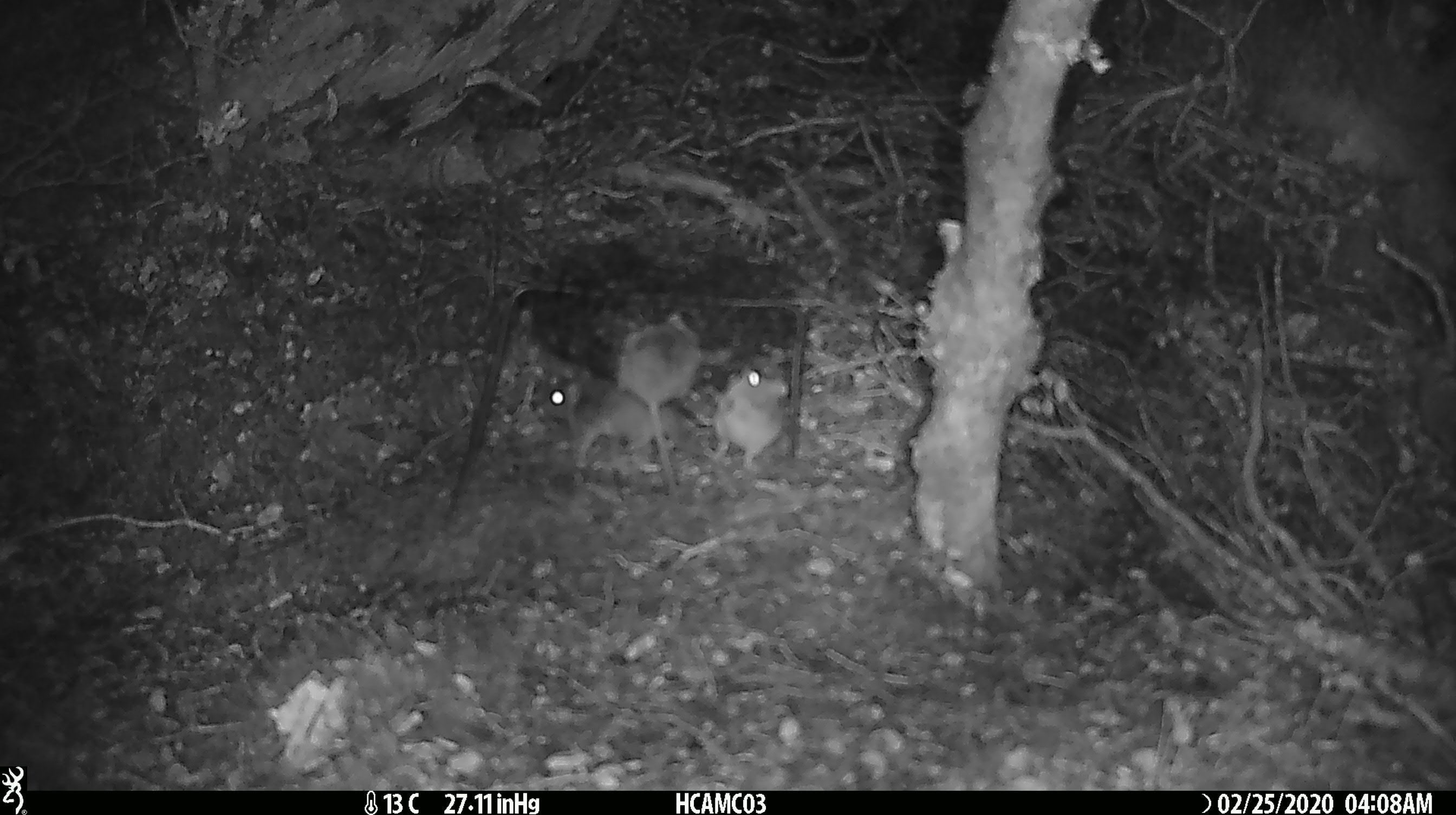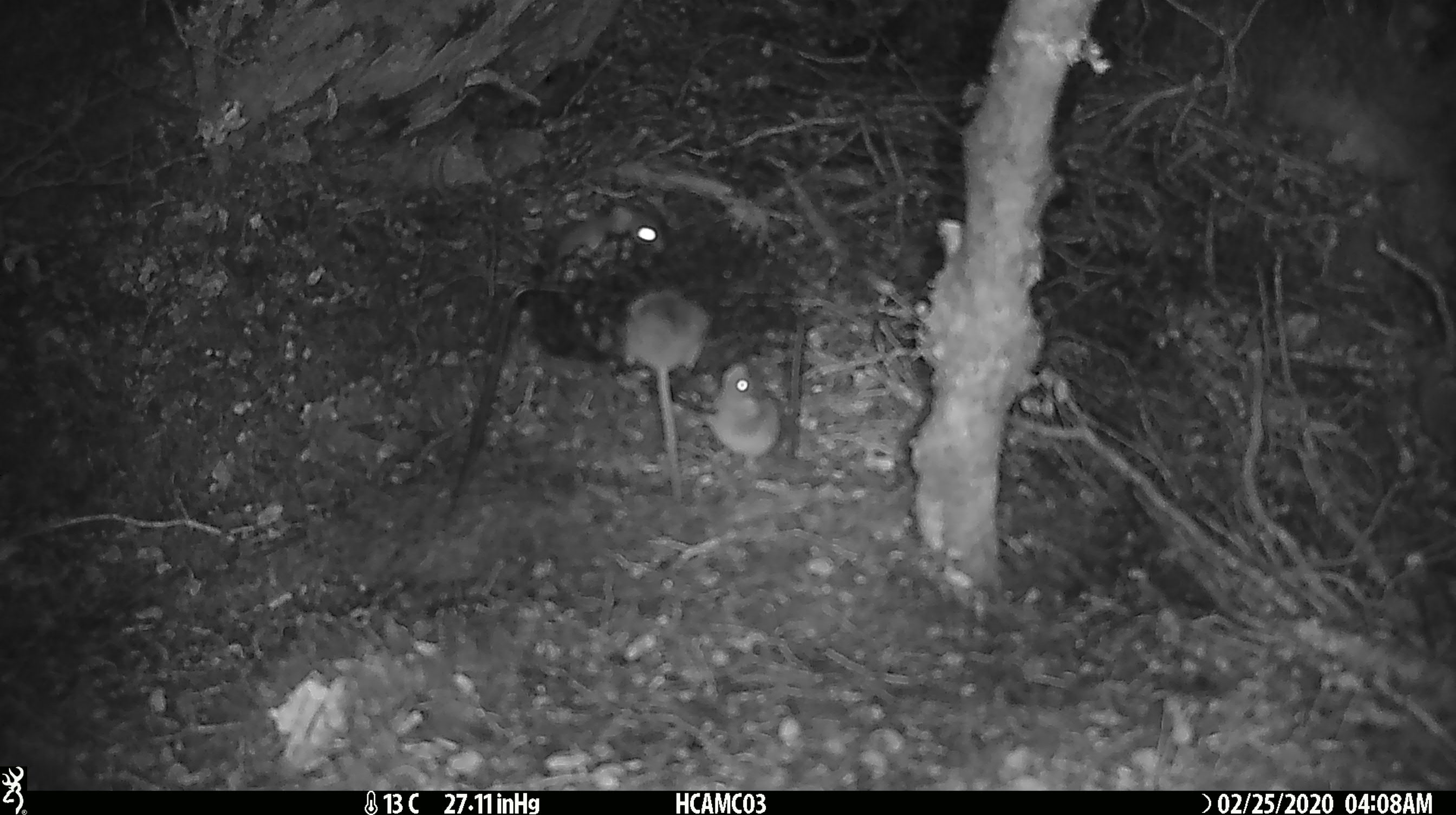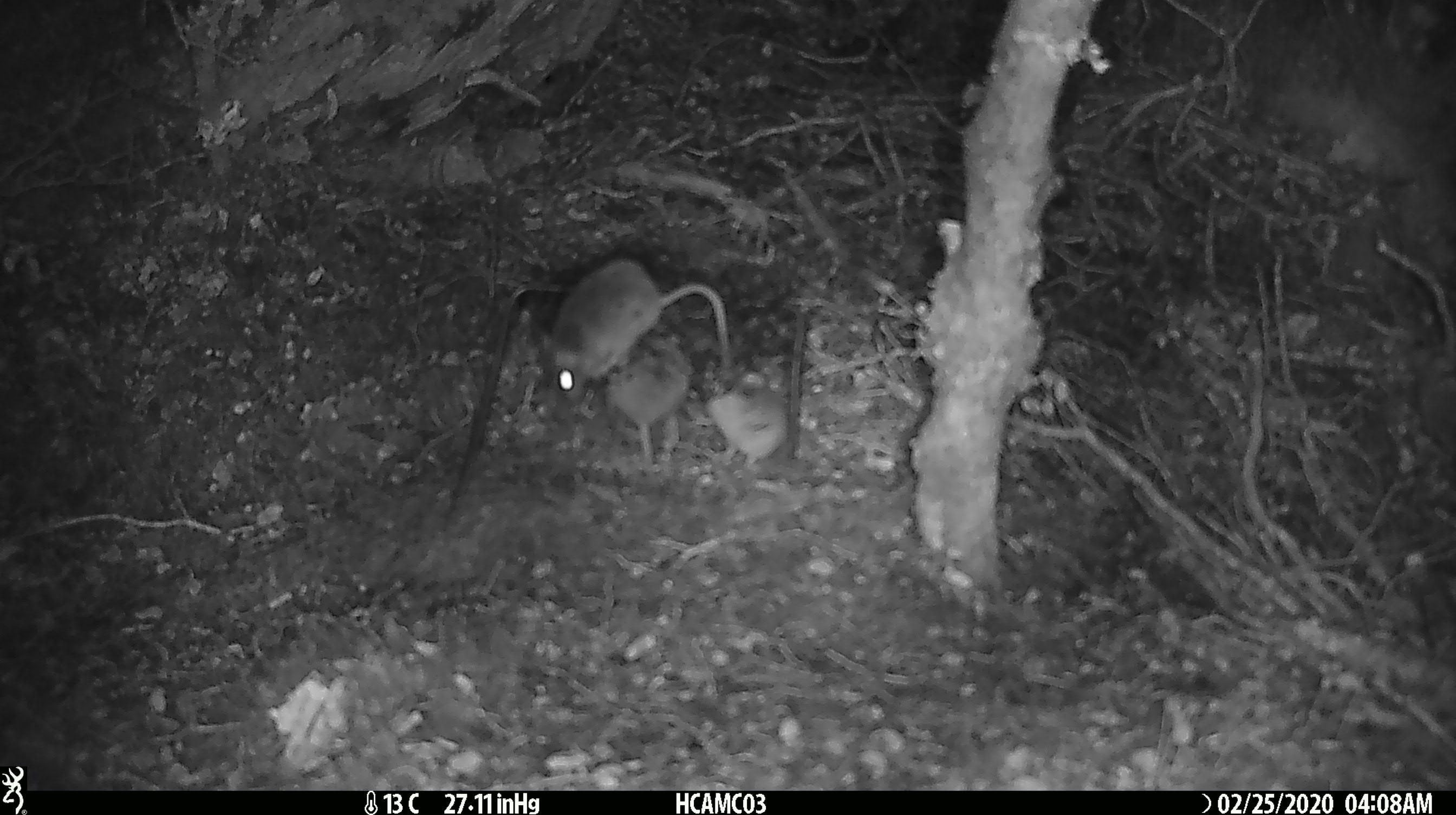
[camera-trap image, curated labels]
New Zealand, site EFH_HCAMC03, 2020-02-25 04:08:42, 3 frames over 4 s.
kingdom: Animalia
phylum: Chordata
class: Mammalia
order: Rodentia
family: Muridae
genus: Mus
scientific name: Mus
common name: mouse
Mouse (Mus).